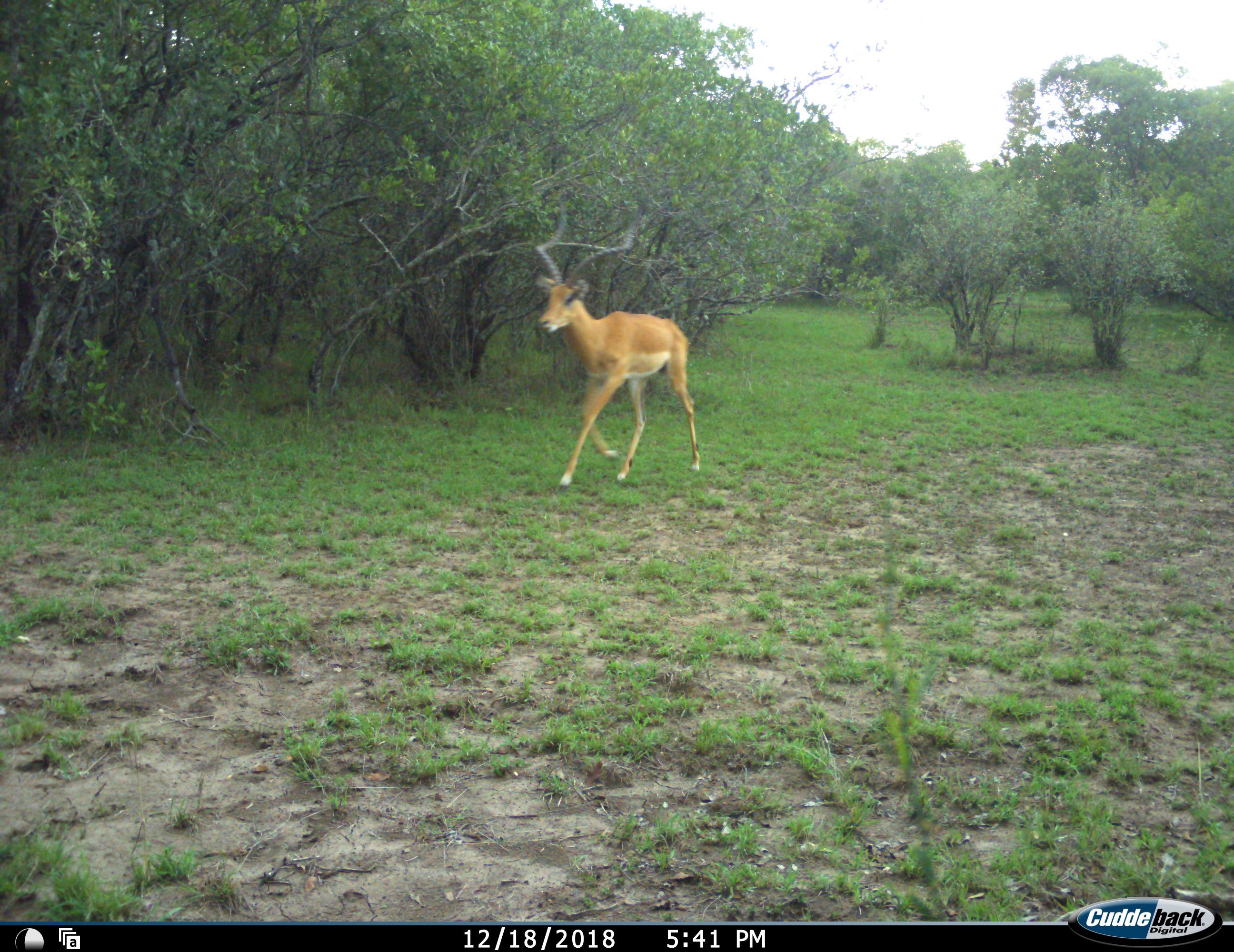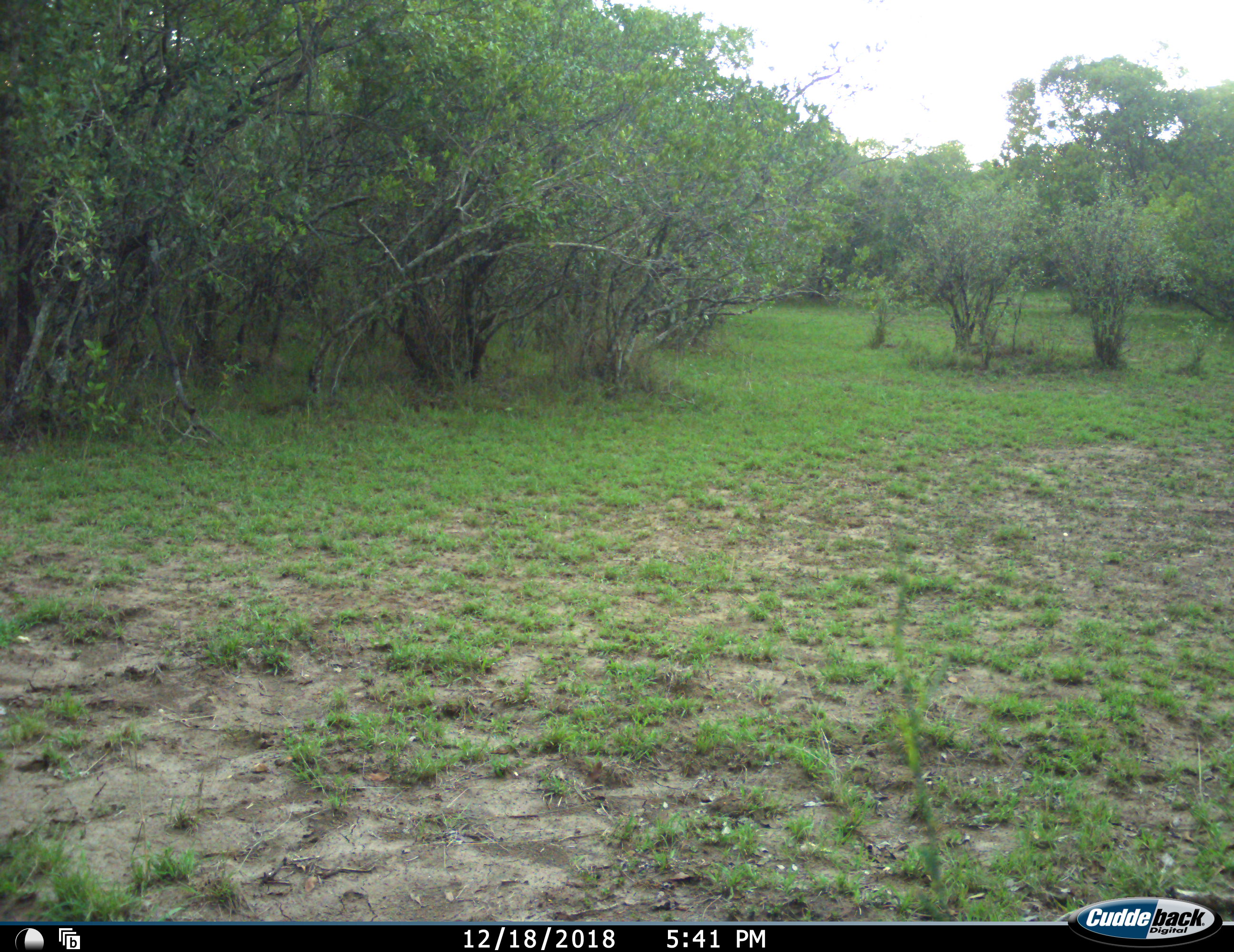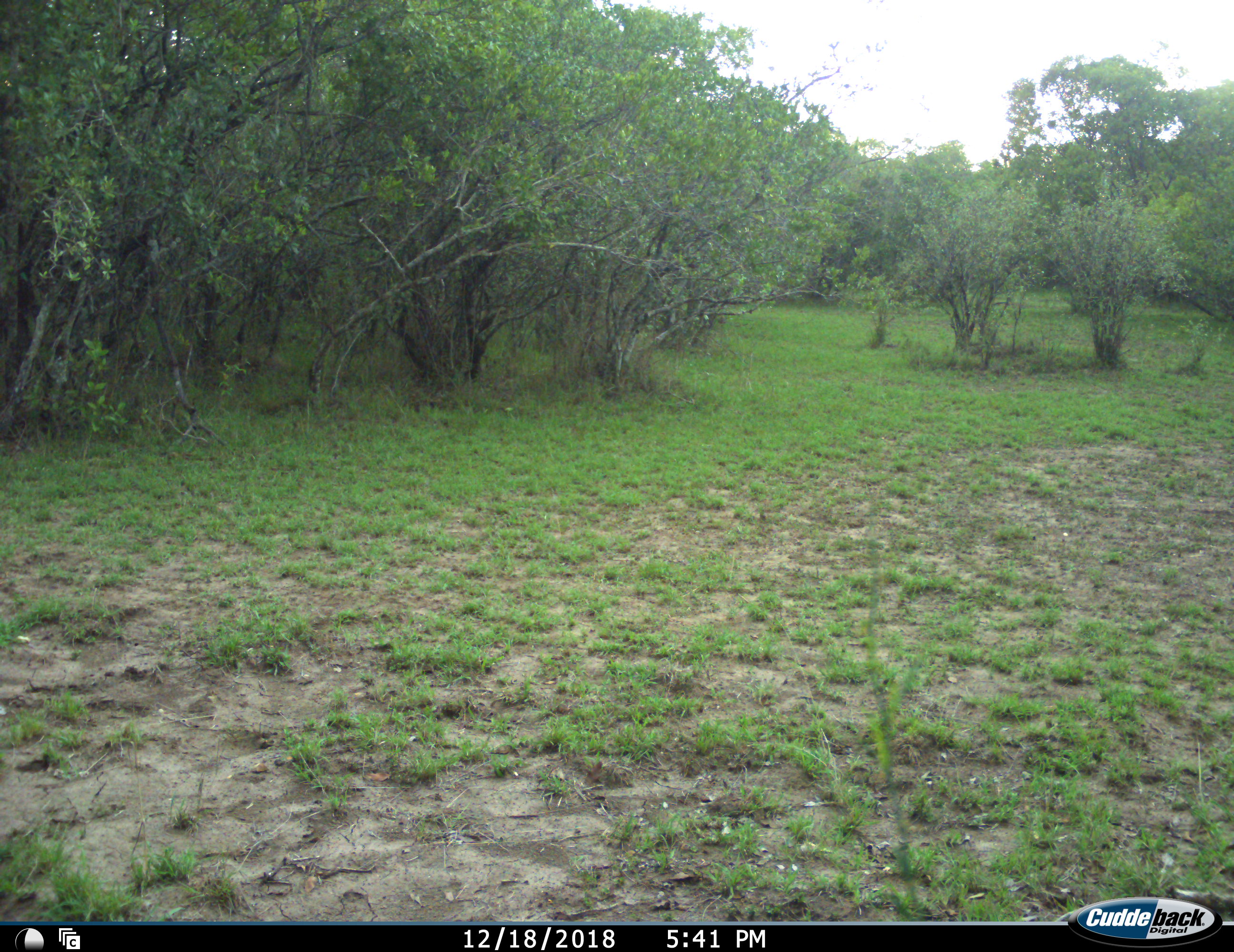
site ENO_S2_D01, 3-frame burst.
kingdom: Animalia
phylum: Chordata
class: Mammalia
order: Artiodactyla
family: Bovidae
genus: Aepyceros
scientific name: Aepyceros melampus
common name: impala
Impala (Aepyceros melampus), count 1. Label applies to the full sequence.